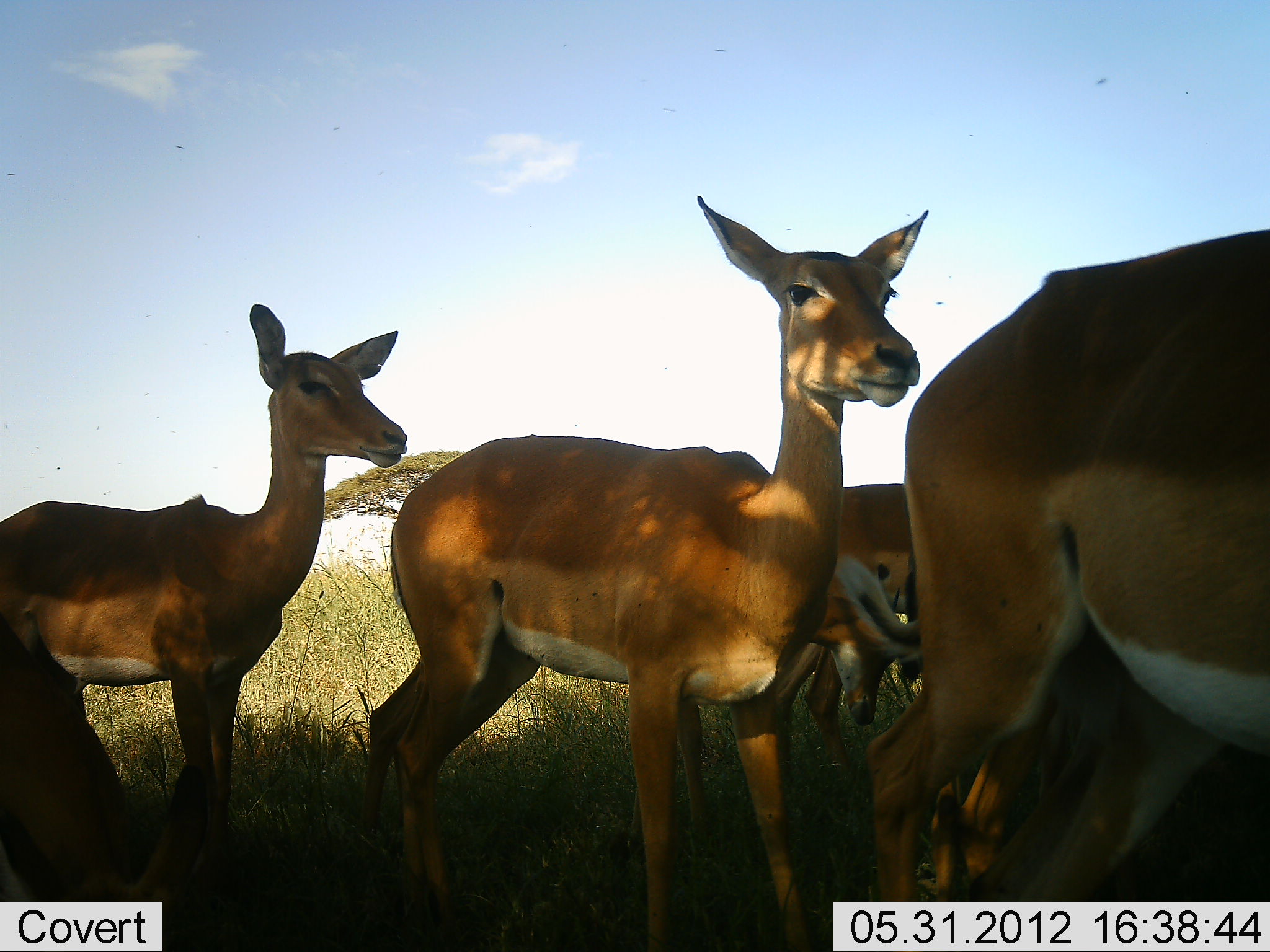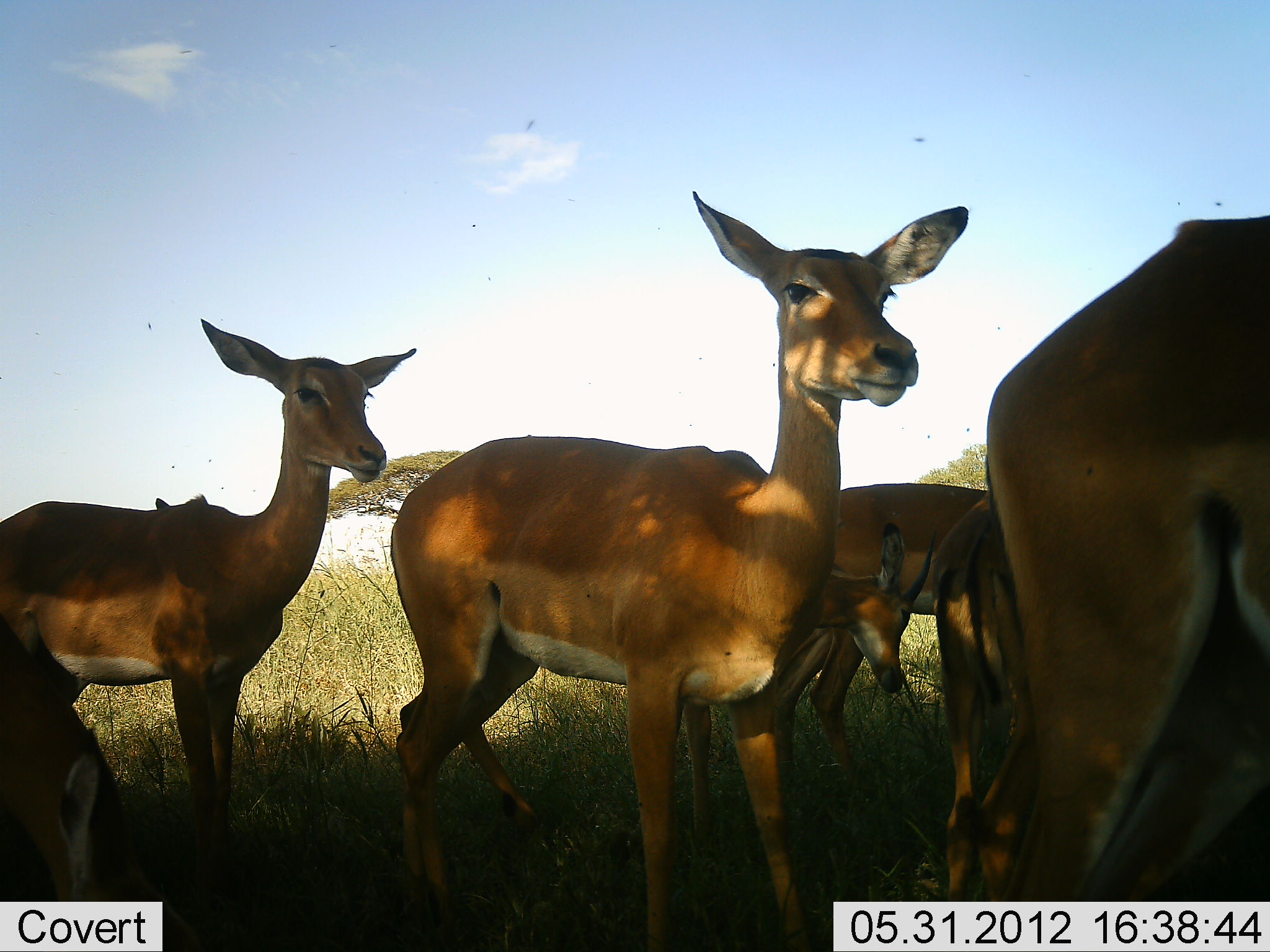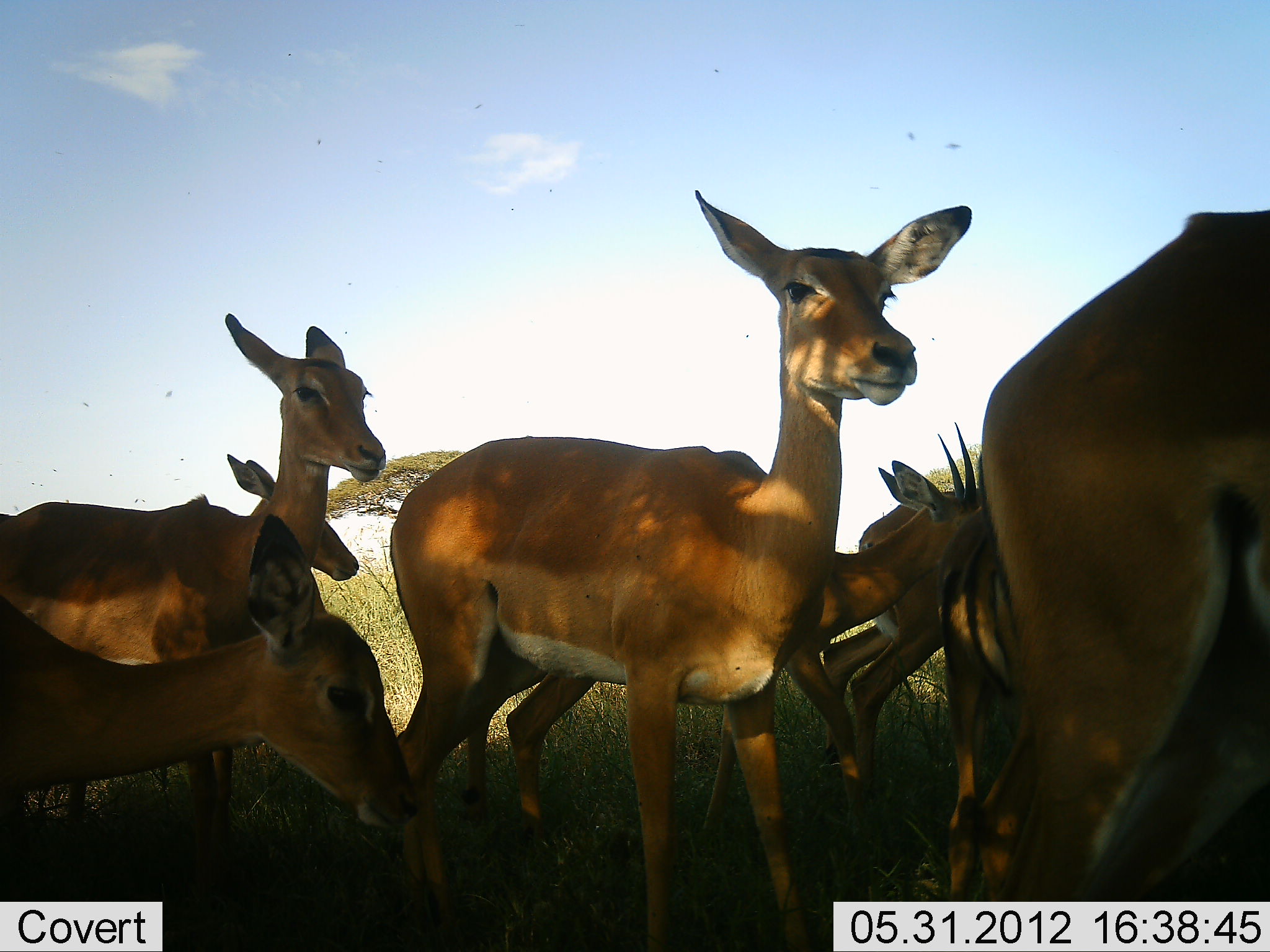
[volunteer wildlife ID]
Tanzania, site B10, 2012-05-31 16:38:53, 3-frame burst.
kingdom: Animalia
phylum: Chordata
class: Mammalia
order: Artiodactyla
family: Bovidae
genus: Aepyceros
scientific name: Aepyceros melampus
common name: impala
Impala (Aepyceros melampus), count 8. Behavior (volunteer vote fractions): standing 100%, resting 0%, moving 60%, interacting 10%. Young present (vote fraction): 20%. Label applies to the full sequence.